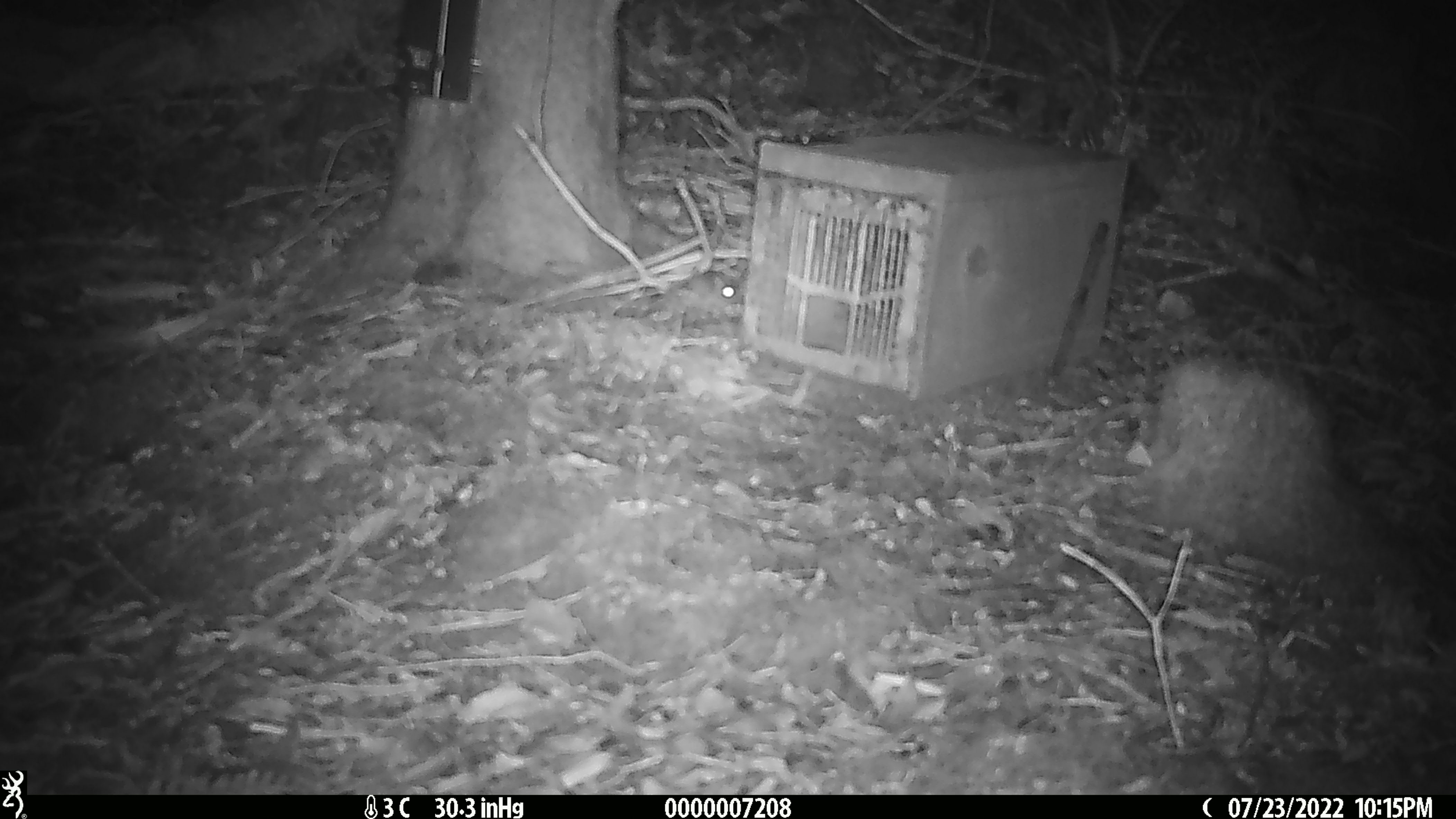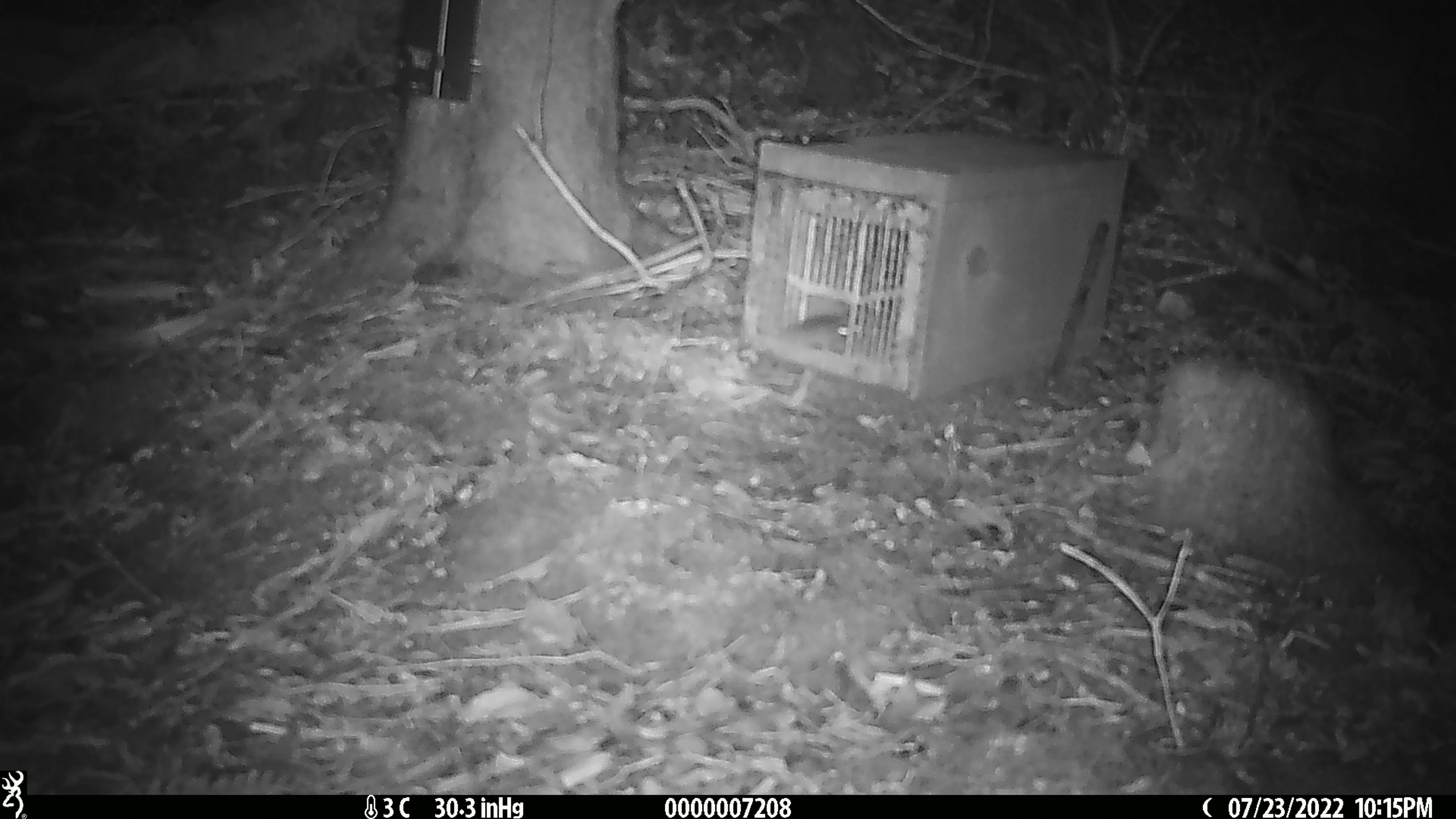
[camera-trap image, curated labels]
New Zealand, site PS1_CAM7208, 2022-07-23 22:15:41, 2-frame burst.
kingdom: Animalia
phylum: Chordata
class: Mammalia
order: Rodentia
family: Muridae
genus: Mus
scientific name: Mus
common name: mouse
Mouse (Mus).